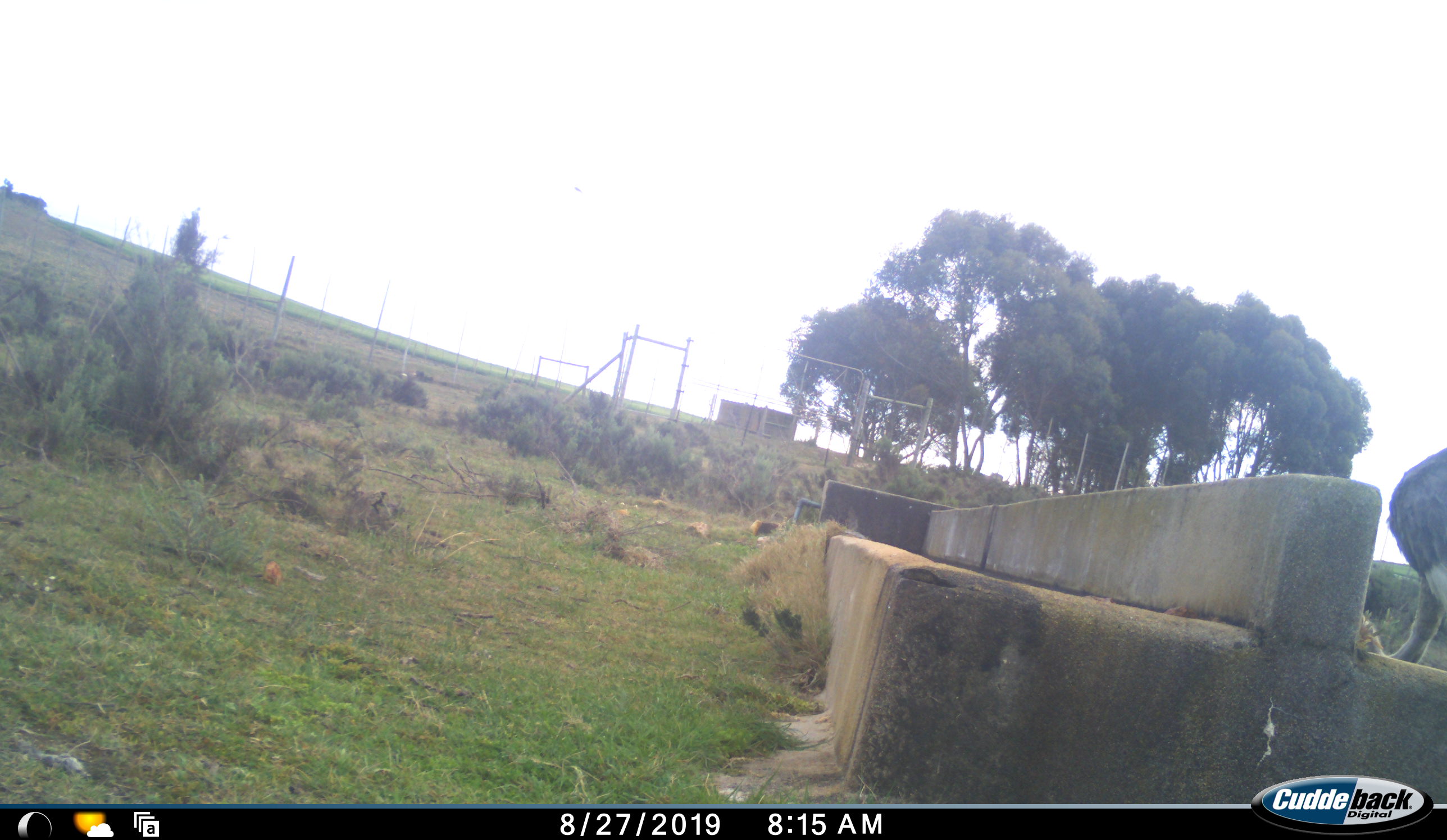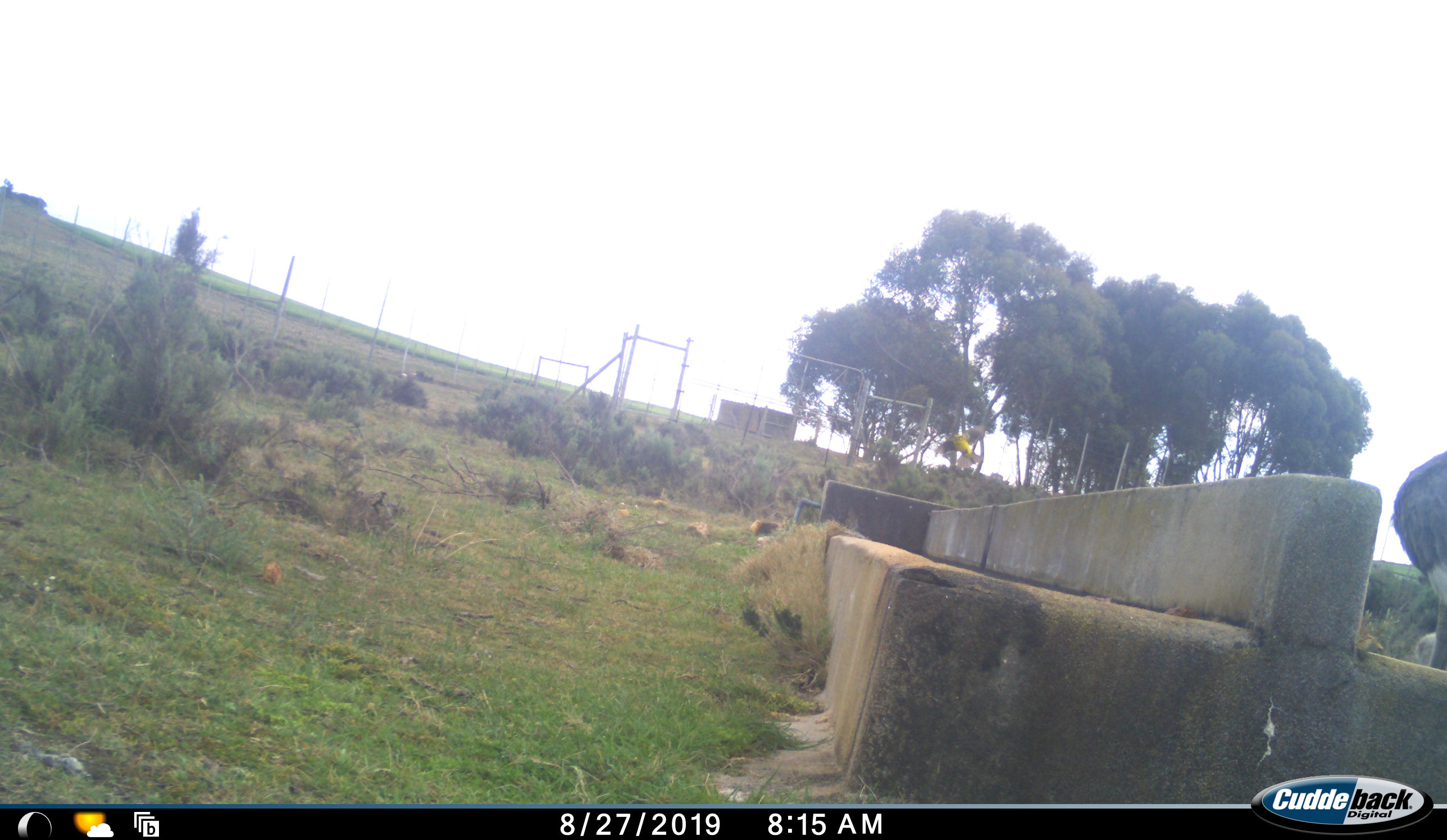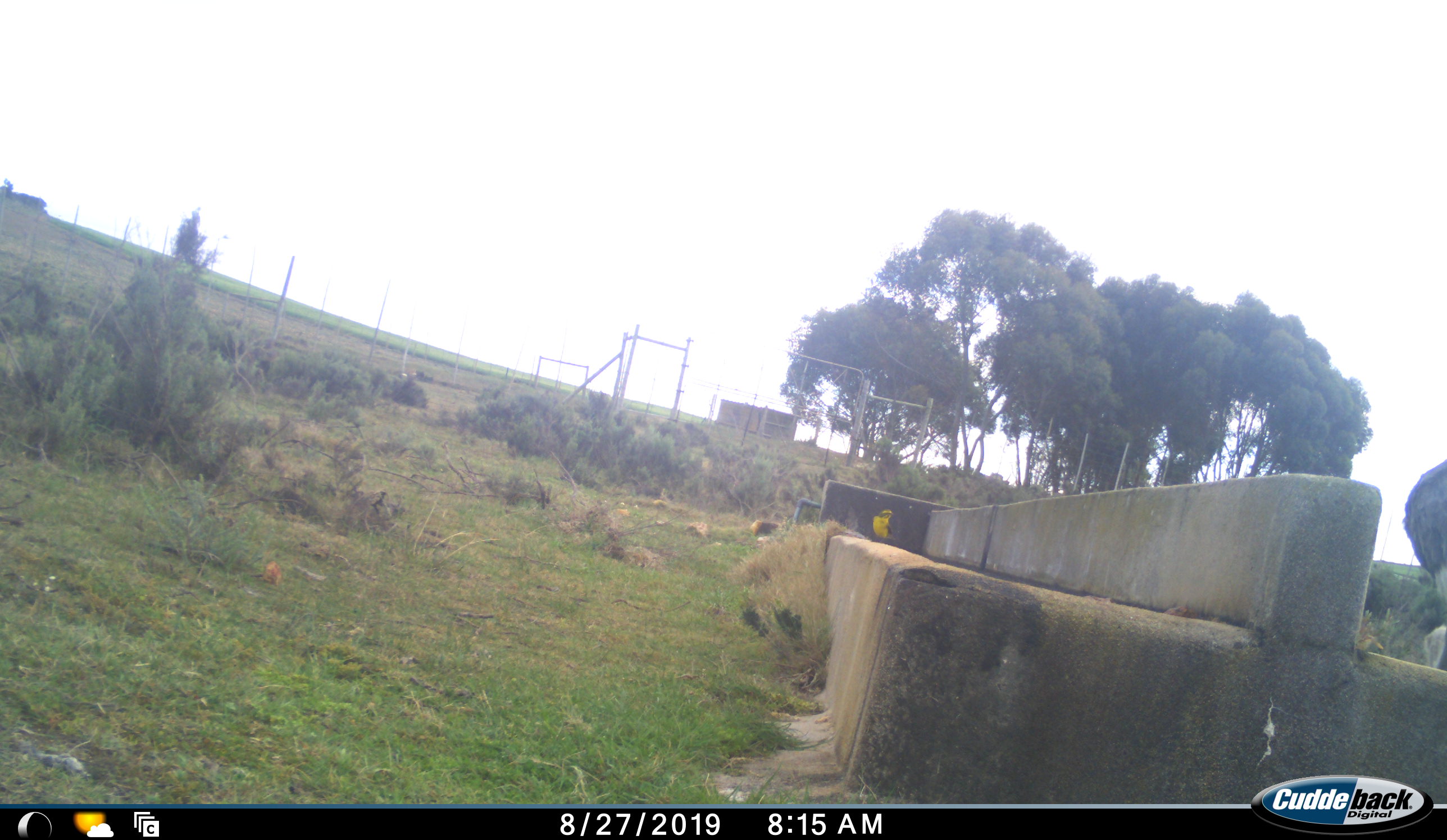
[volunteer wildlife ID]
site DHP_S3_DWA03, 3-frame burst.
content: unidentified animal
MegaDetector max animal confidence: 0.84